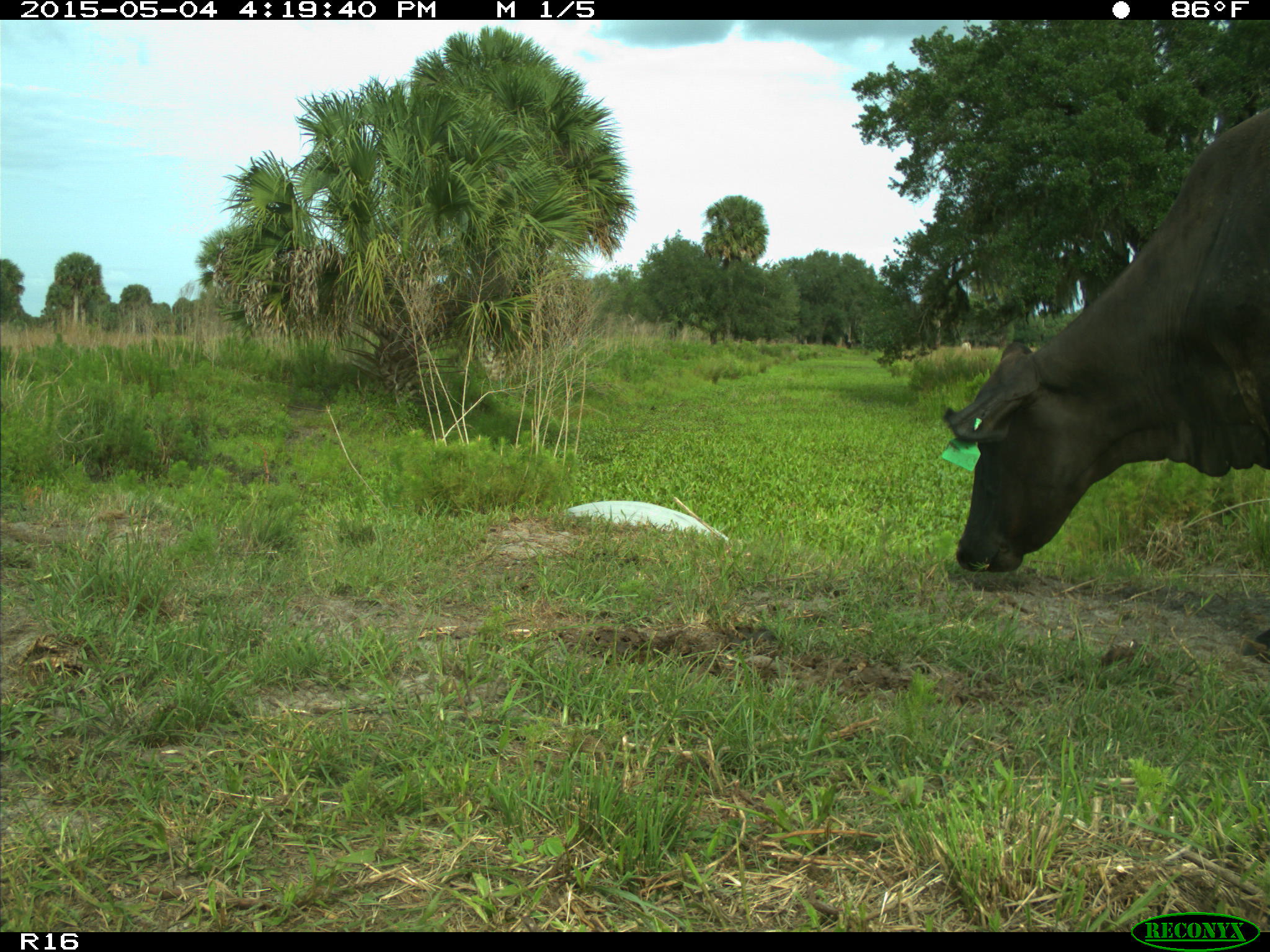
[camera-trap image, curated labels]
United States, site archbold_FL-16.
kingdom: Animalia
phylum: Chordata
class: Mammalia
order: Artiodactyla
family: Bovidae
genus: Bos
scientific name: Bos taurus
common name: domestic cow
Bos taurus (domestic cow).